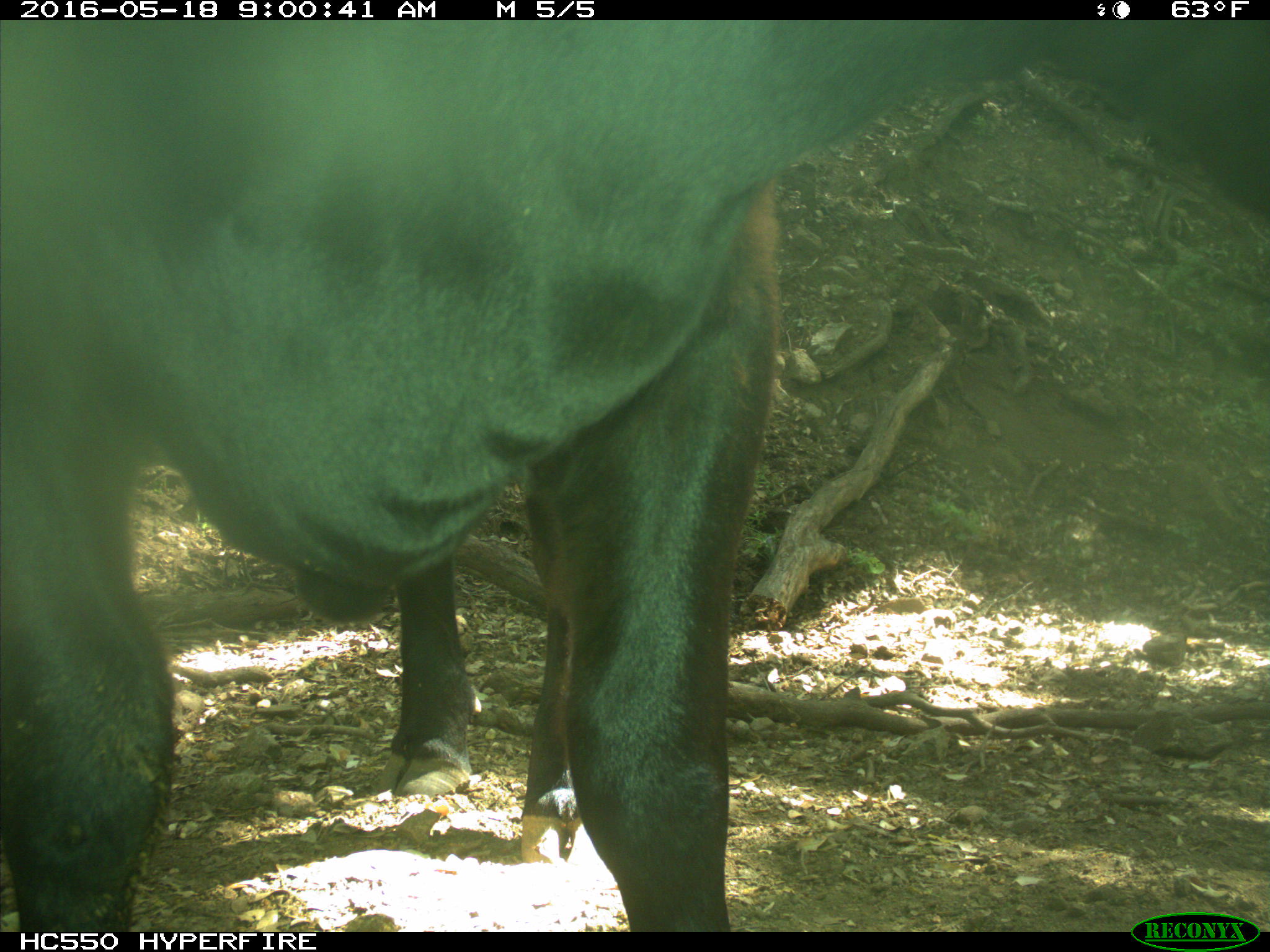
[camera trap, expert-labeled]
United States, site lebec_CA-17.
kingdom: Animalia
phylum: Chordata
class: Mammalia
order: Artiodactyla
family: Bovidae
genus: Bos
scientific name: Bos taurus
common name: domestic cow